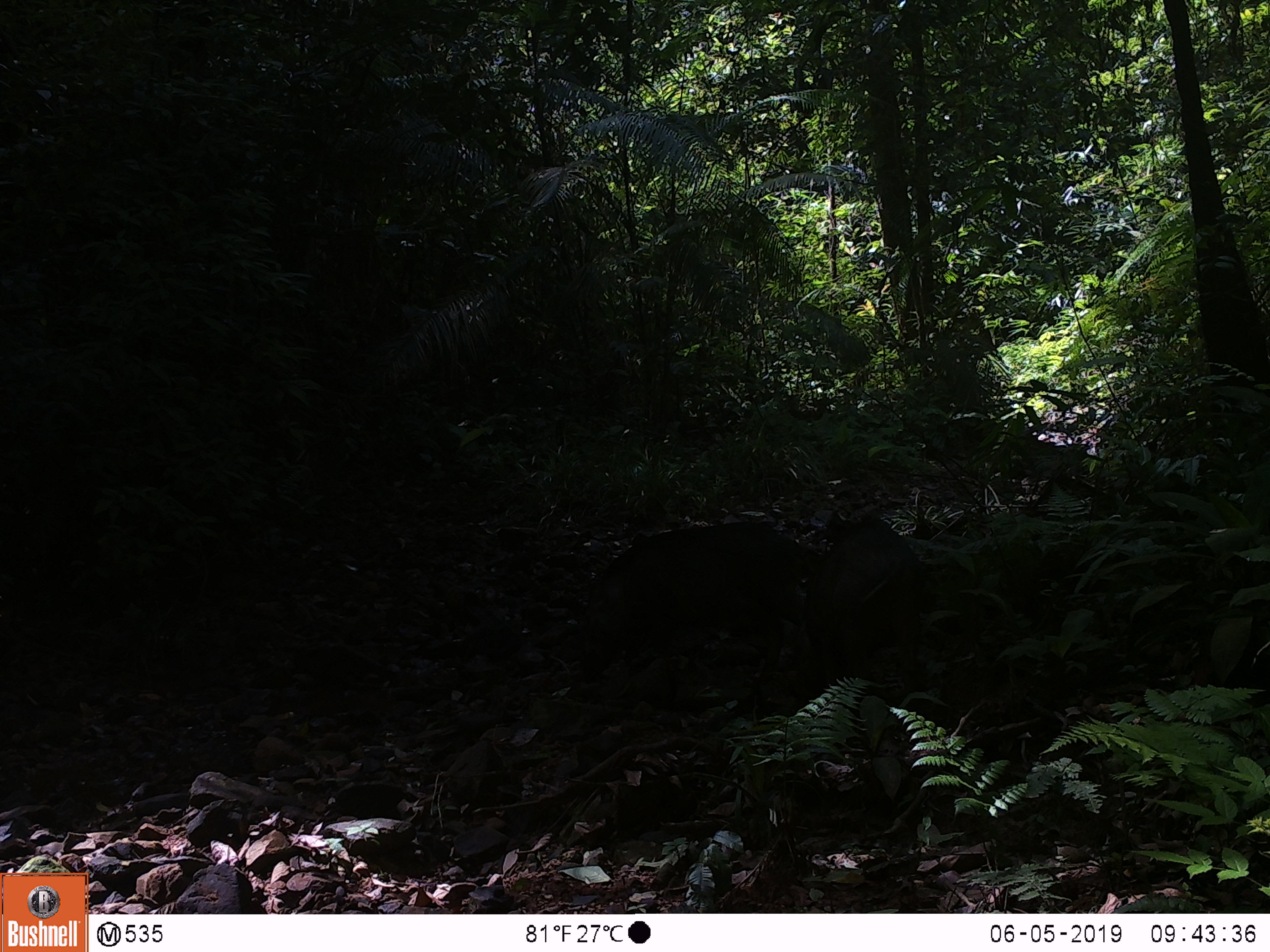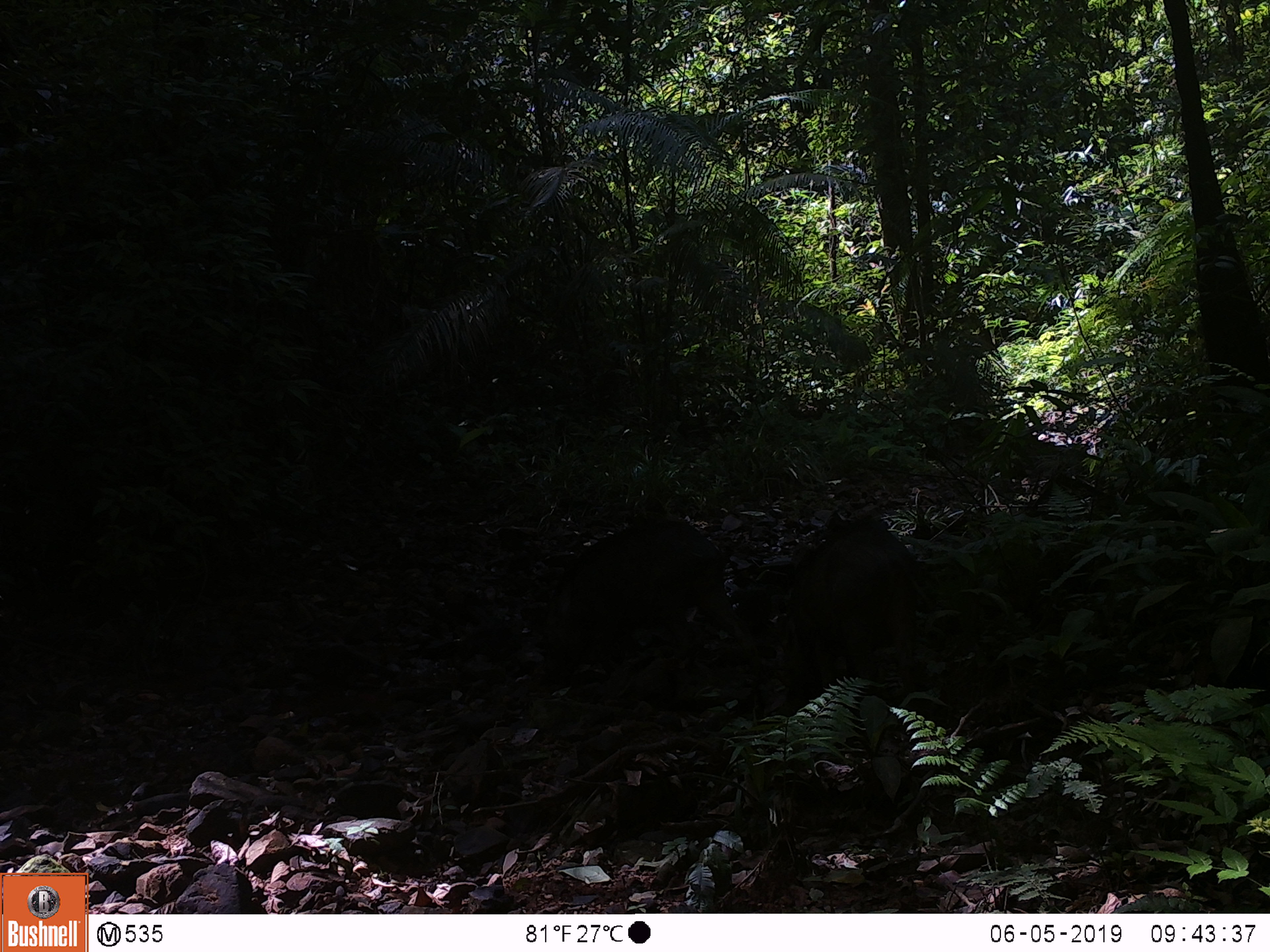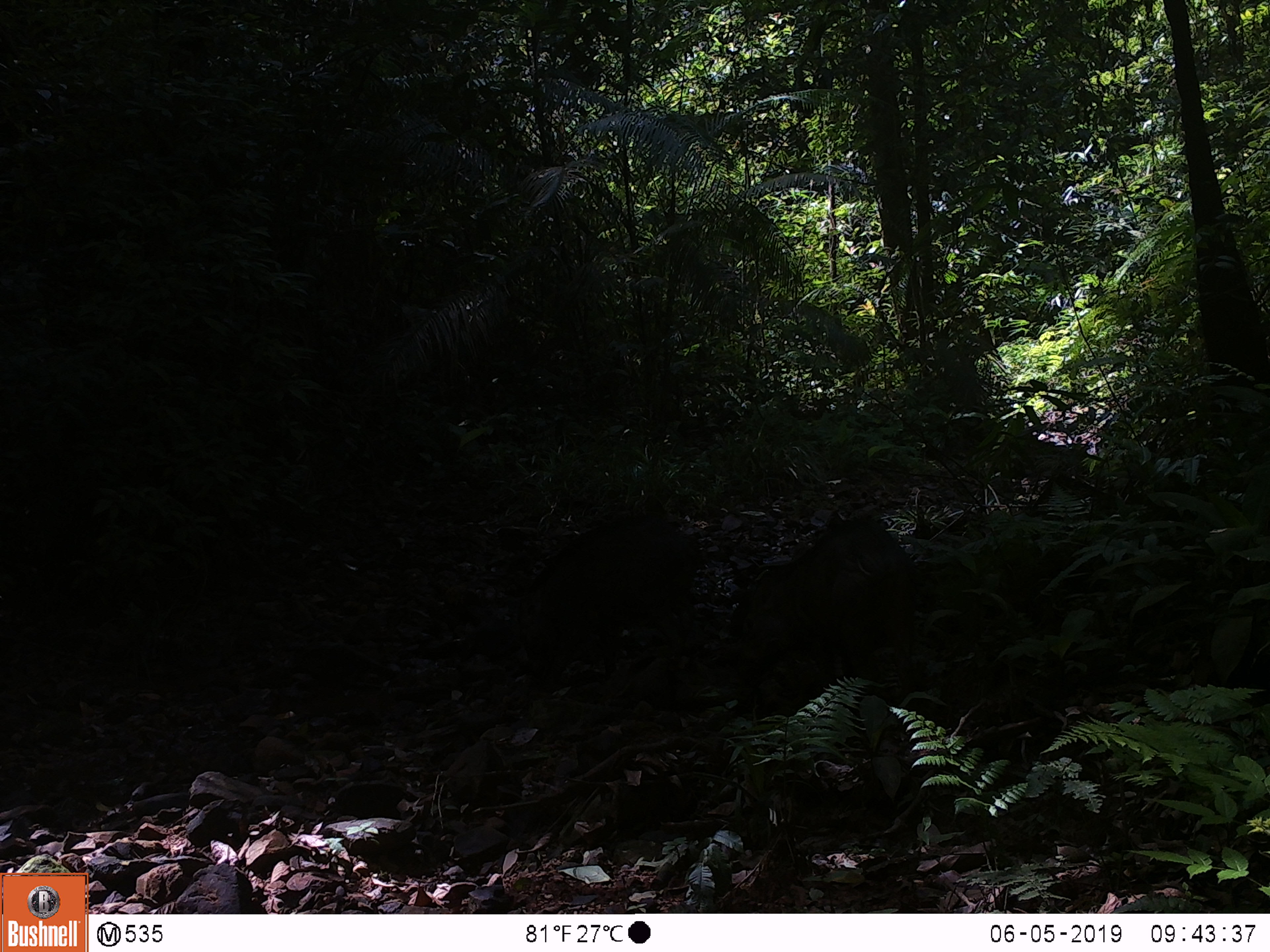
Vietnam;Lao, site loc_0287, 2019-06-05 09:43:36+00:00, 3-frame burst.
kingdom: Animalia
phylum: Chordata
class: Mammalia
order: Artiodactyla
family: Suidae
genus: Sus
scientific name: Sus scrofa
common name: eurasian wild pig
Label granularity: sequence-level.